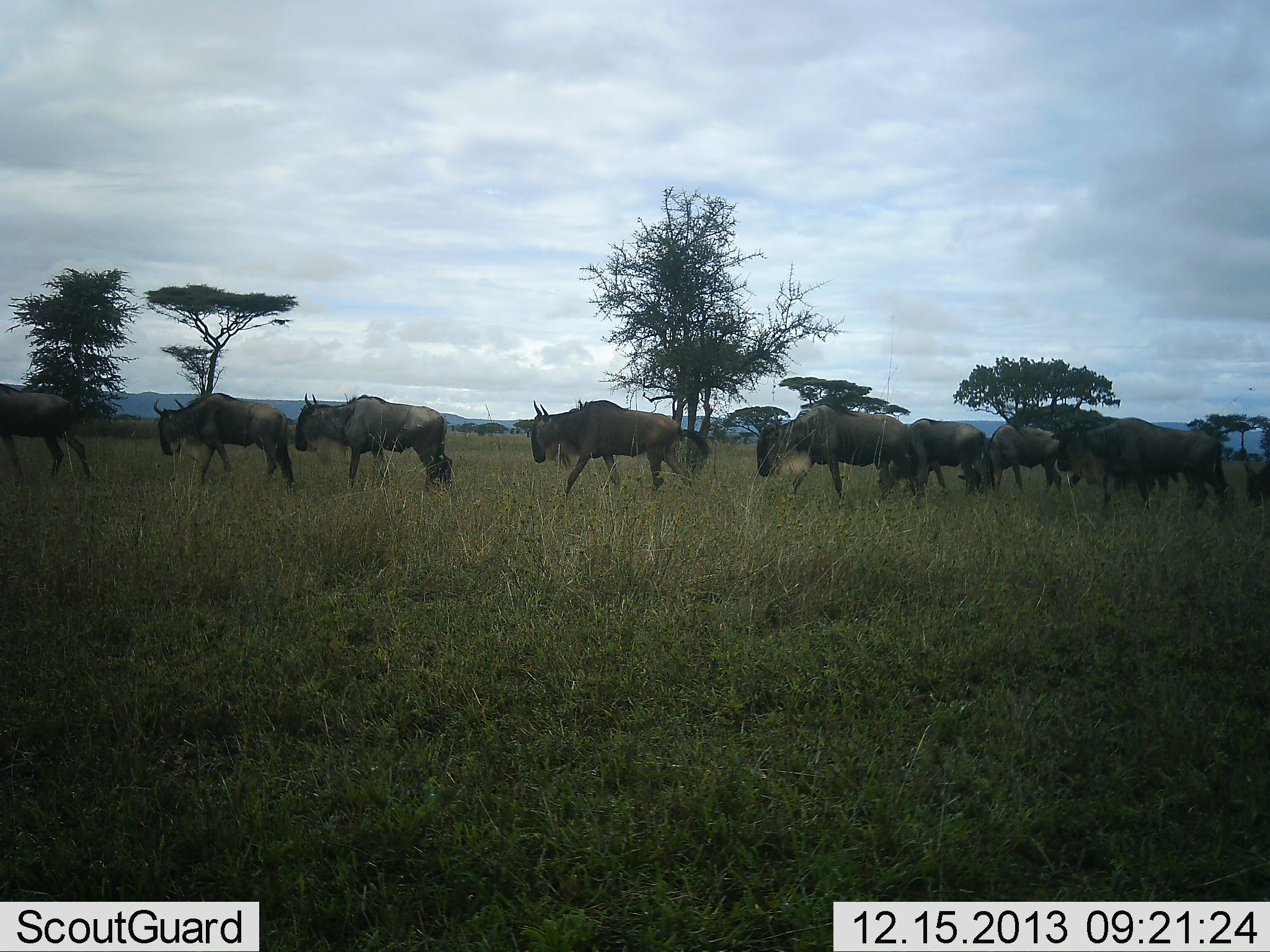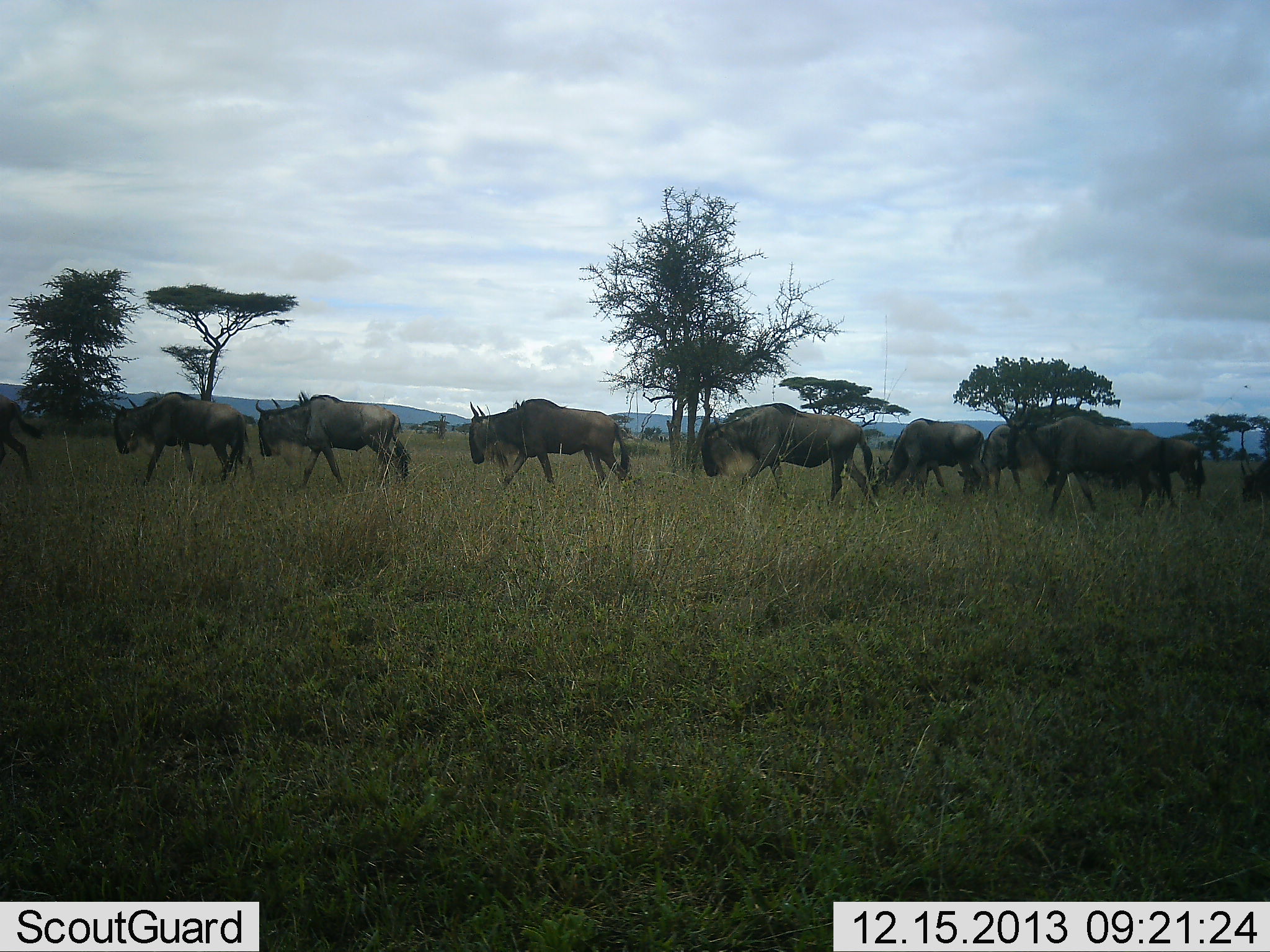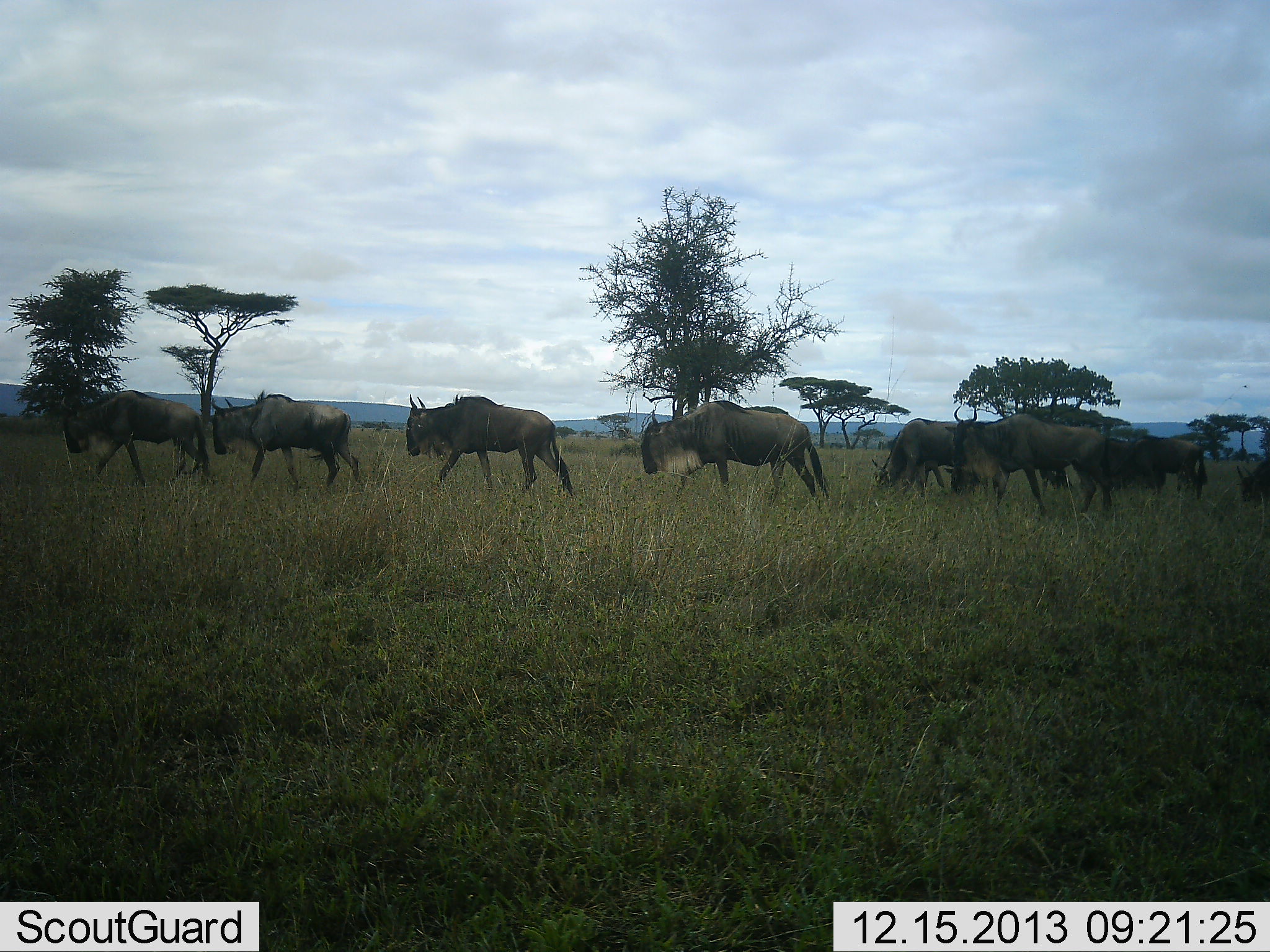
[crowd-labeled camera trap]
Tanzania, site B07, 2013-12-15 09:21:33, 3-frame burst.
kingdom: Animalia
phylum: Chordata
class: Mammalia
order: Artiodactyla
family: Bovidae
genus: Connochaetes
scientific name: Connochaetes taurinus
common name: blue wildebeest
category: wildebeest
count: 10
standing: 20%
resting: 0%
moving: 100%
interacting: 0%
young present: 10%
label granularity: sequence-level